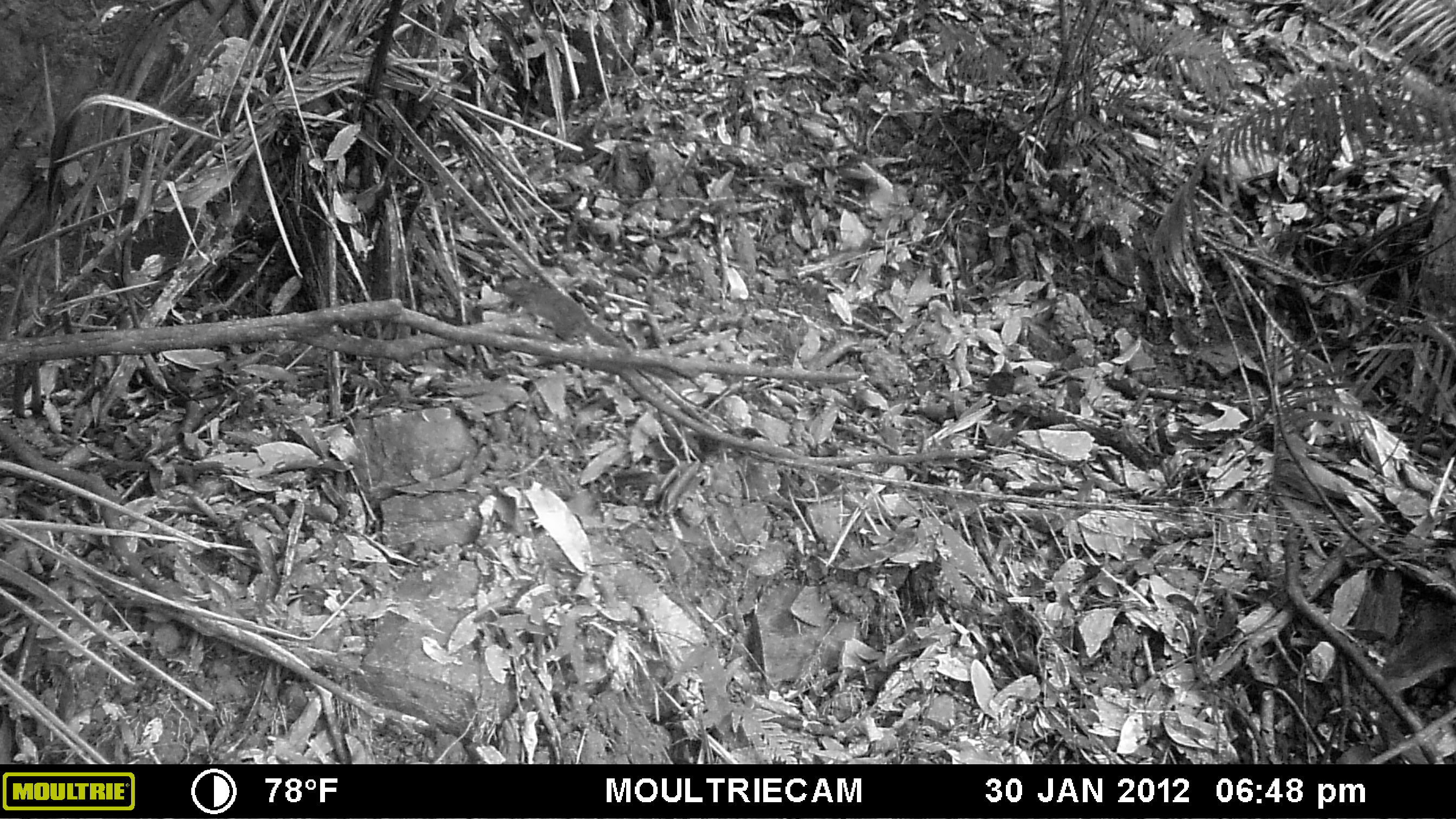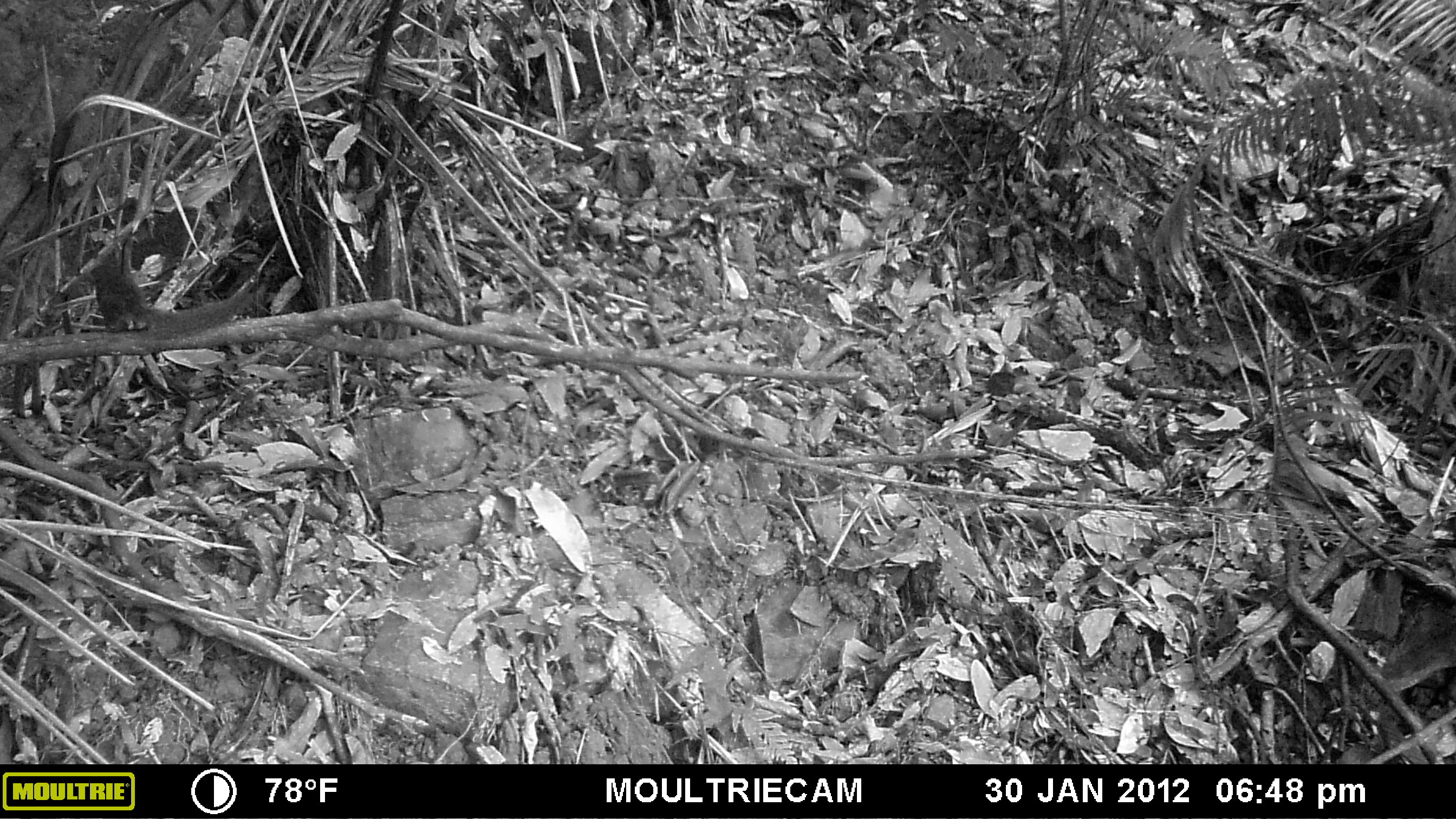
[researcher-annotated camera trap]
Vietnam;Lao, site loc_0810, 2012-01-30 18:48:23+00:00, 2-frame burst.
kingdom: Animalia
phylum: Chordata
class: Mammalia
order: Scandentia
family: Tupaiidae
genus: Tupaia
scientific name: Tupaia belangeri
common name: northern treeshrew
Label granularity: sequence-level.